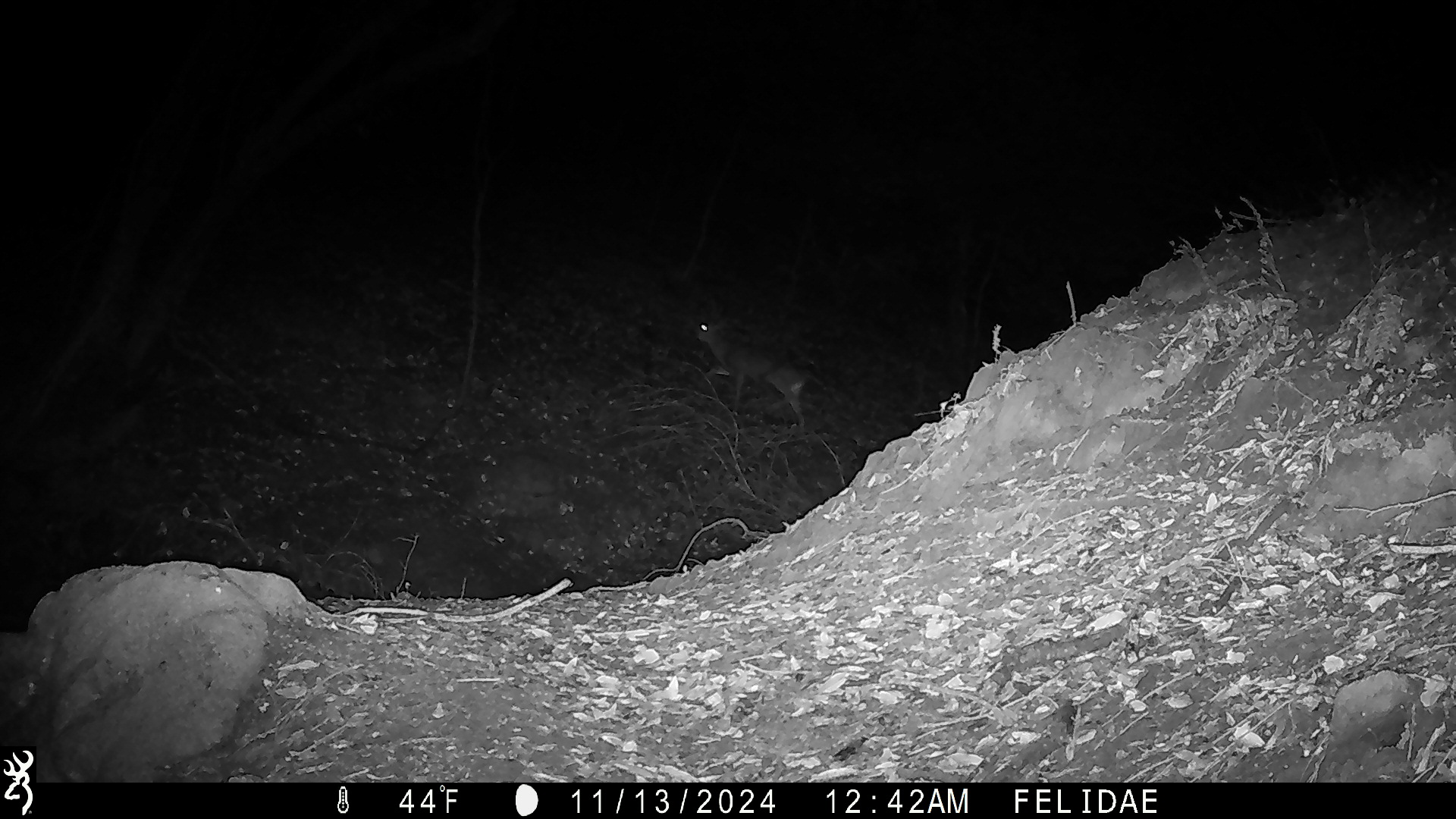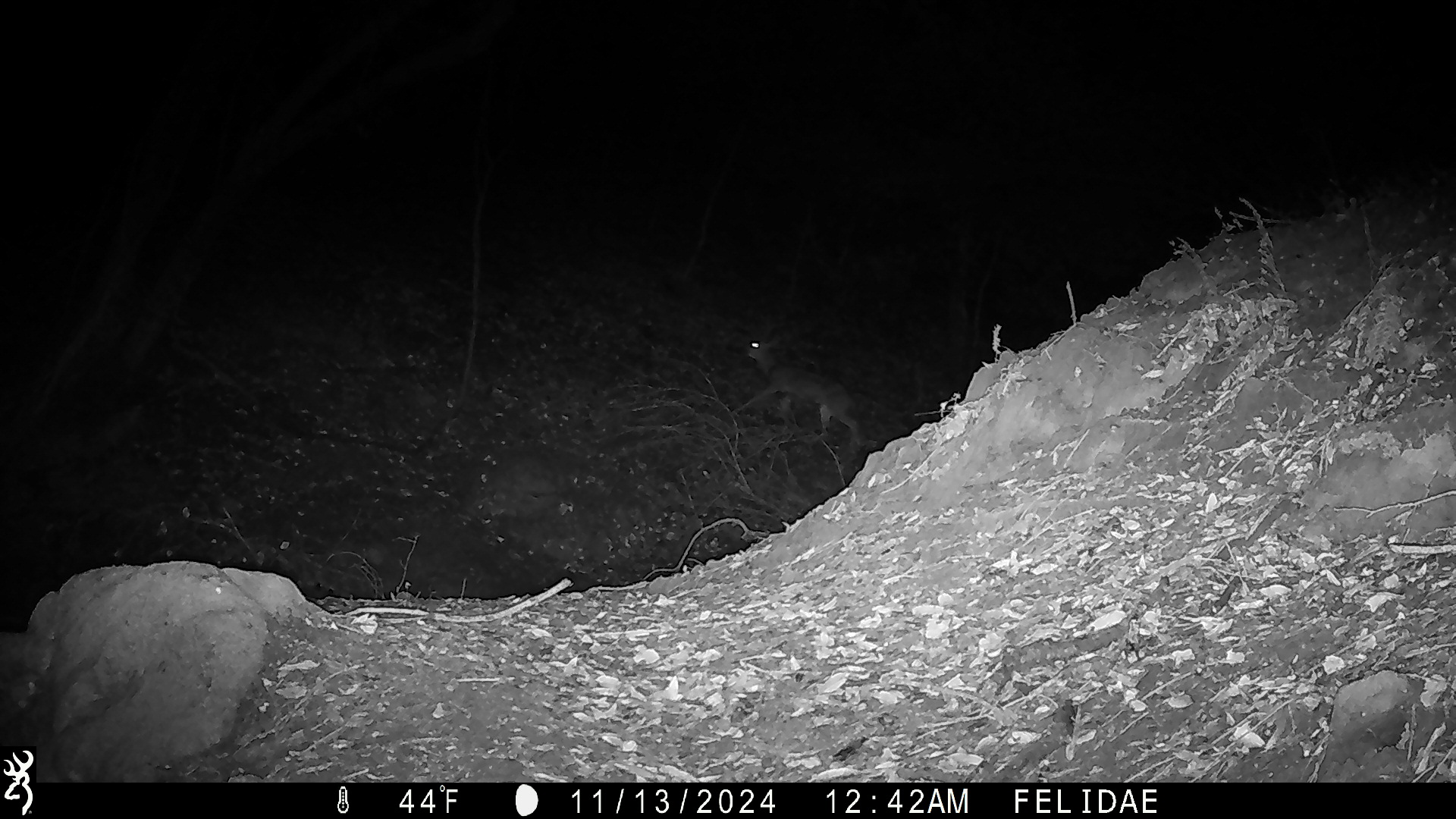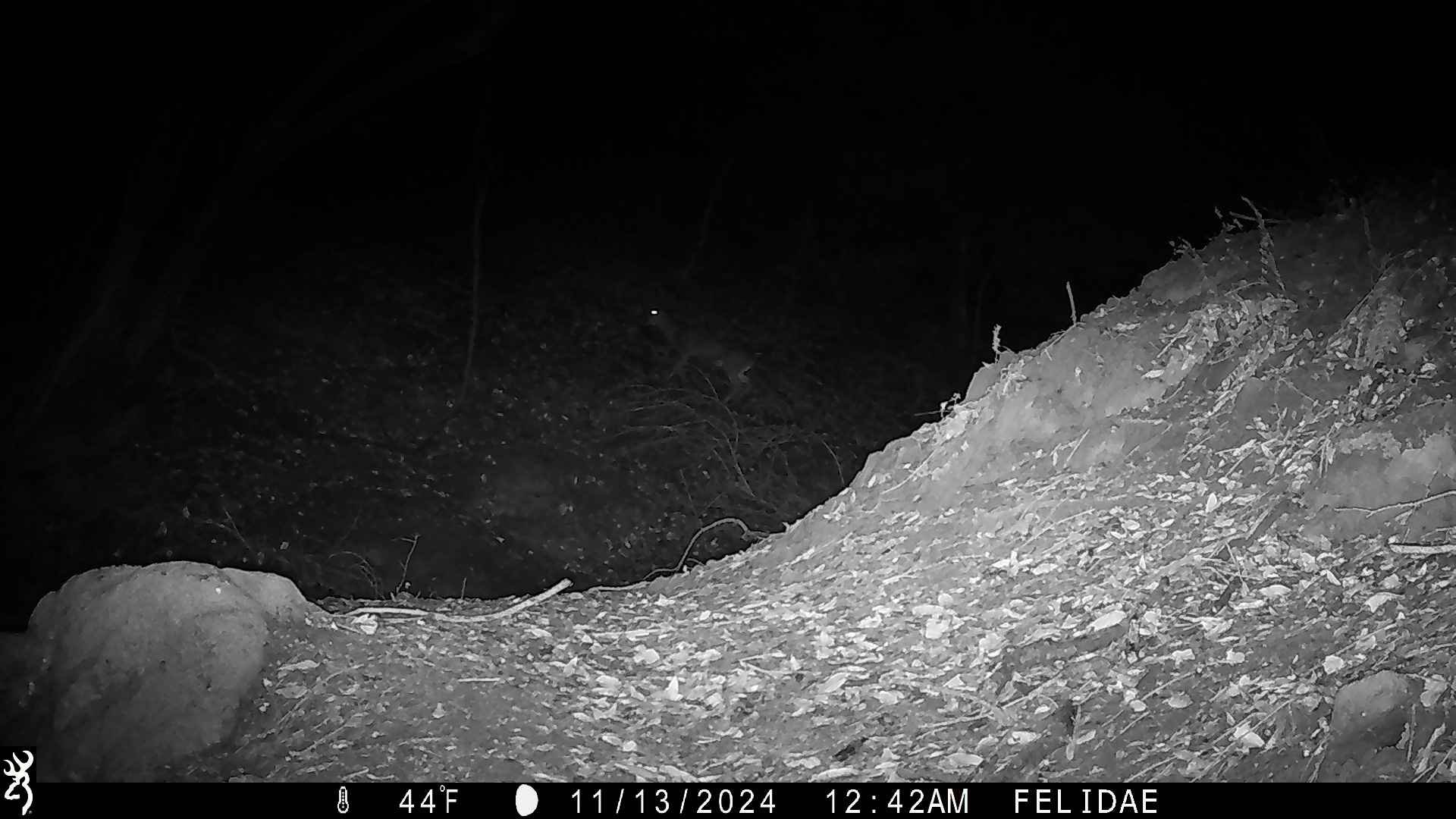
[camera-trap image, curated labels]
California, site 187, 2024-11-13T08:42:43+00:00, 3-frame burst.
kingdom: Animalia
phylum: Chordata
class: Mammalia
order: Artiodactyla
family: Cervidae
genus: Odocoileus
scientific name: Odocoileus hemionus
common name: mule deer